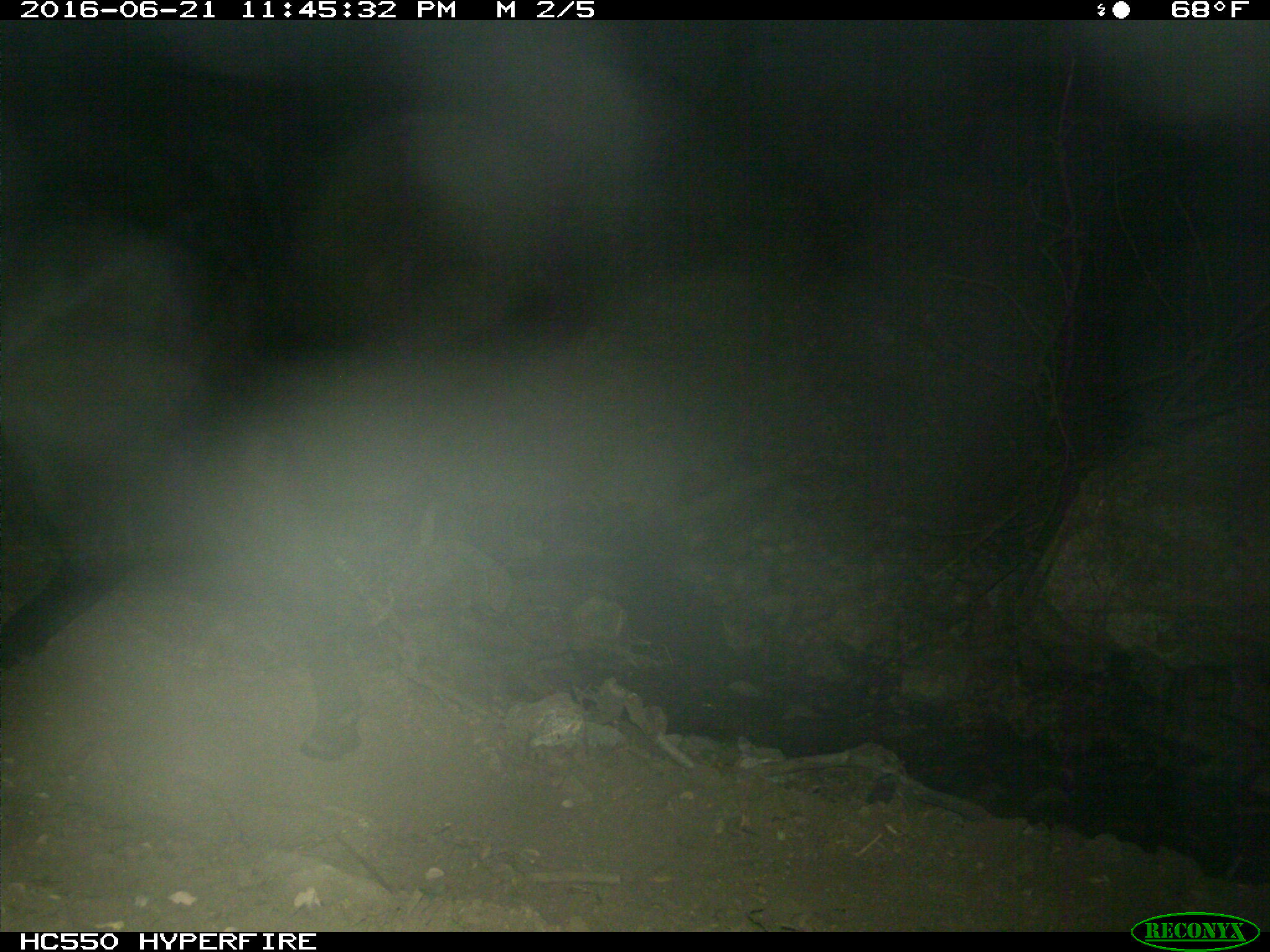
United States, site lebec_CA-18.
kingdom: Animalia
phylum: Chordata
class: Mammalia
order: Artiodactyla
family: Bovidae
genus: Bos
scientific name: Bos taurus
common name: domestic cow